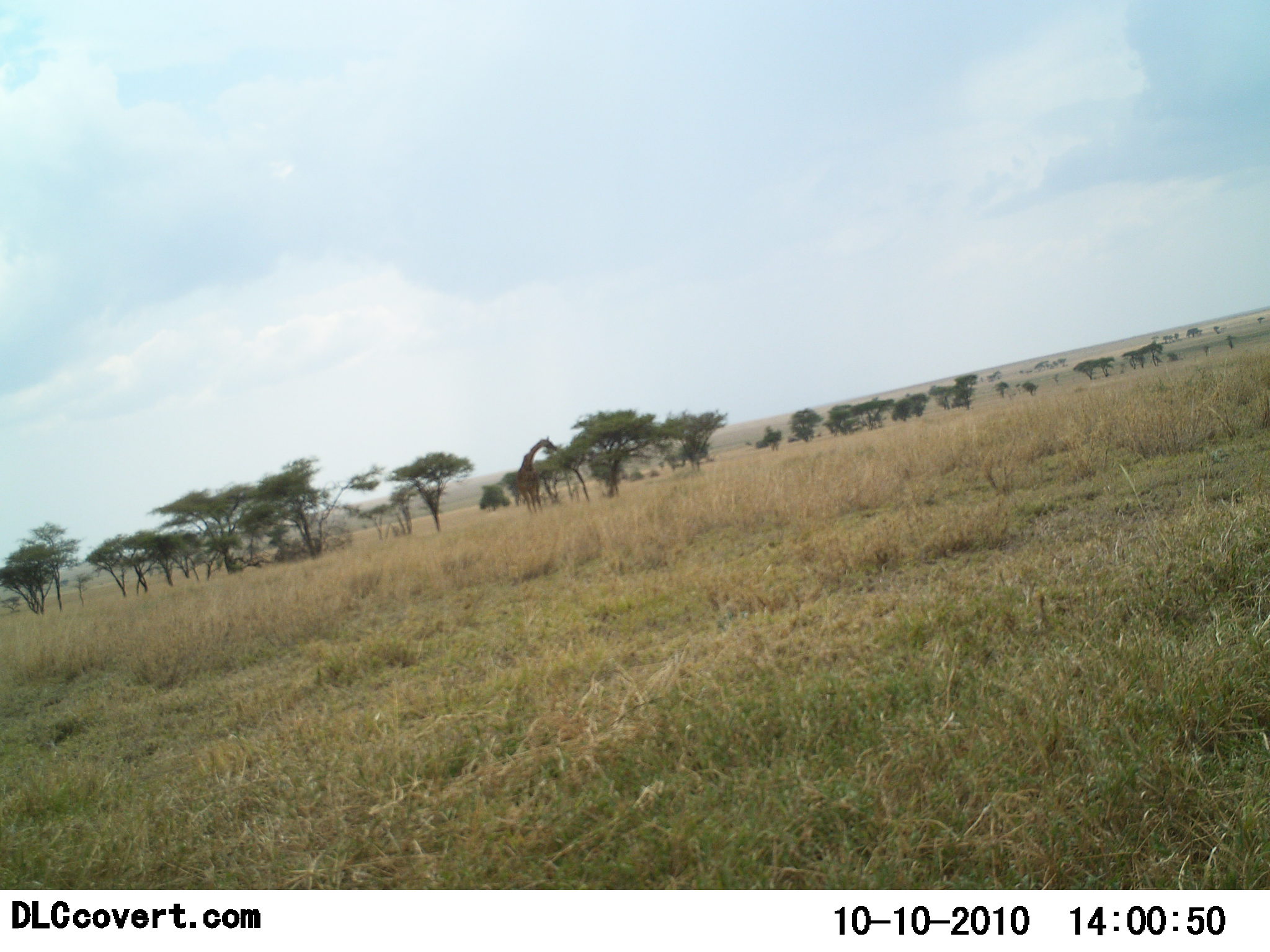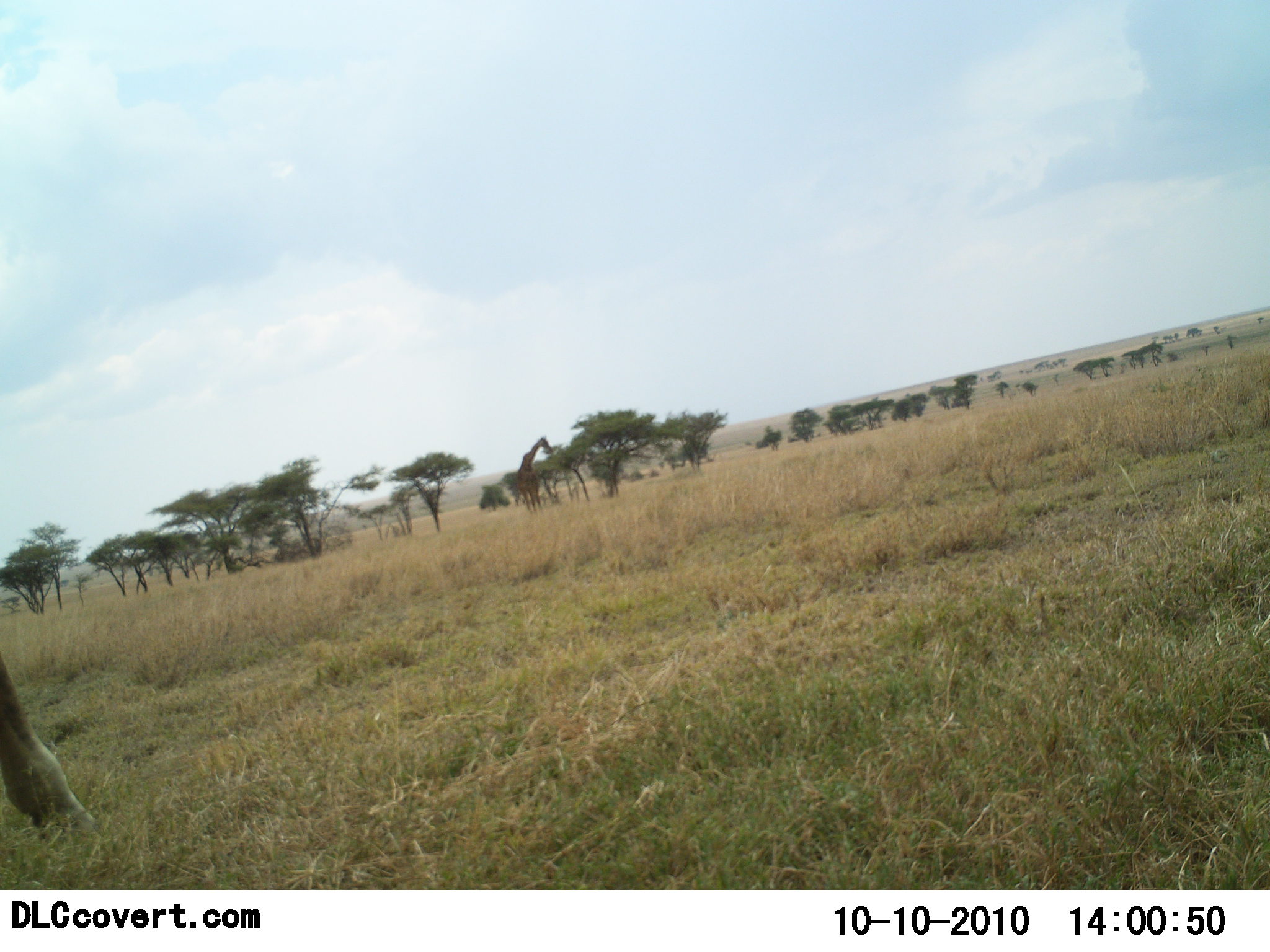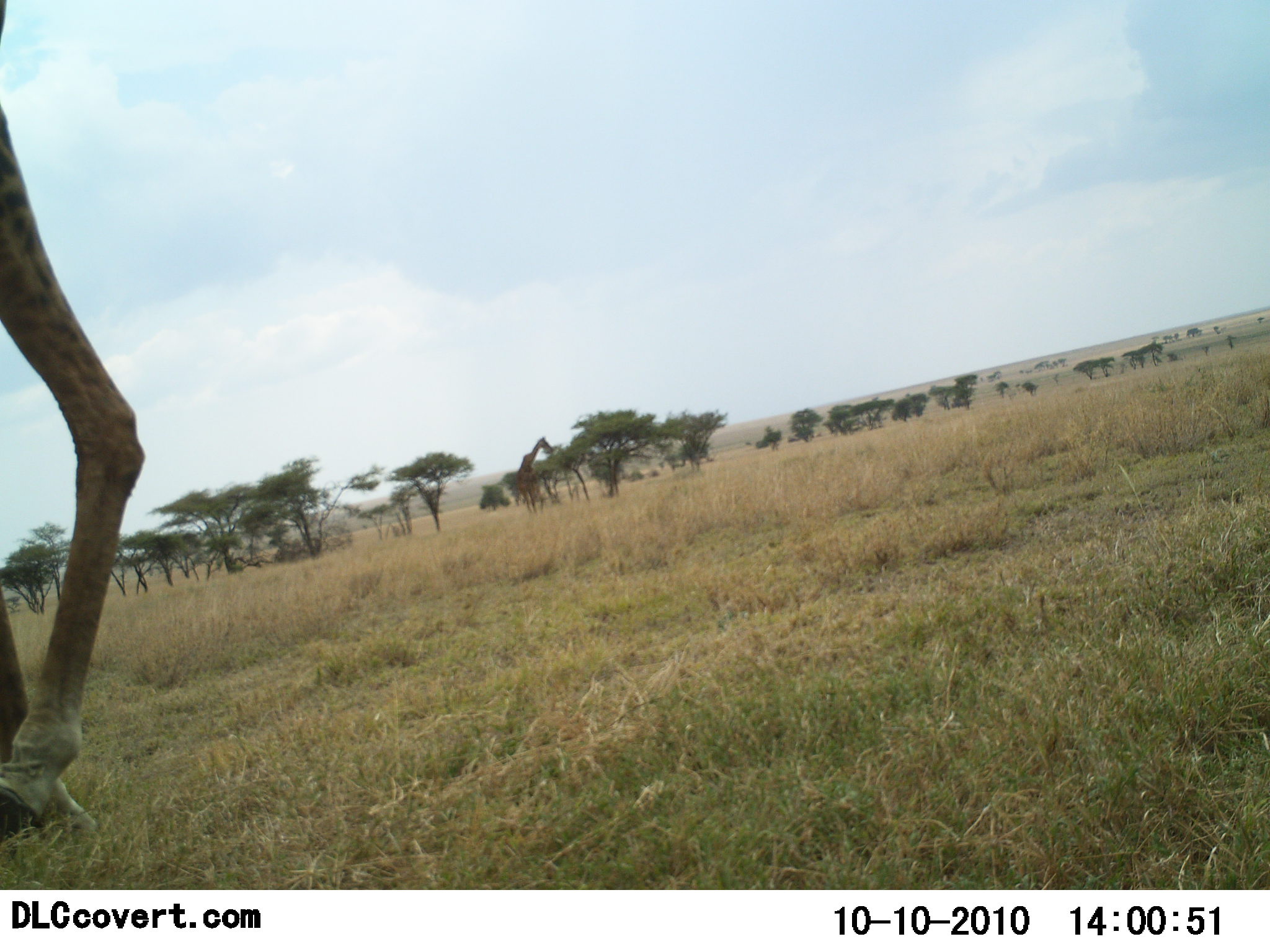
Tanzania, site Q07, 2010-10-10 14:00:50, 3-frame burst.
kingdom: Animalia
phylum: Chordata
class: Mammalia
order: Artiodactyla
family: Giraffidae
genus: Giraffa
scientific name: Giraffa camelopardalis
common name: giraffe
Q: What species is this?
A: Giraffe (Giraffa camelopardalis).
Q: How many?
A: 1.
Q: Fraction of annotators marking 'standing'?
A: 10%.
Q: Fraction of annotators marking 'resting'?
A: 0%.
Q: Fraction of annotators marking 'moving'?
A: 100%.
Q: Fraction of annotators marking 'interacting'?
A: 0%.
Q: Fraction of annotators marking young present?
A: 0%.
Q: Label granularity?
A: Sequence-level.